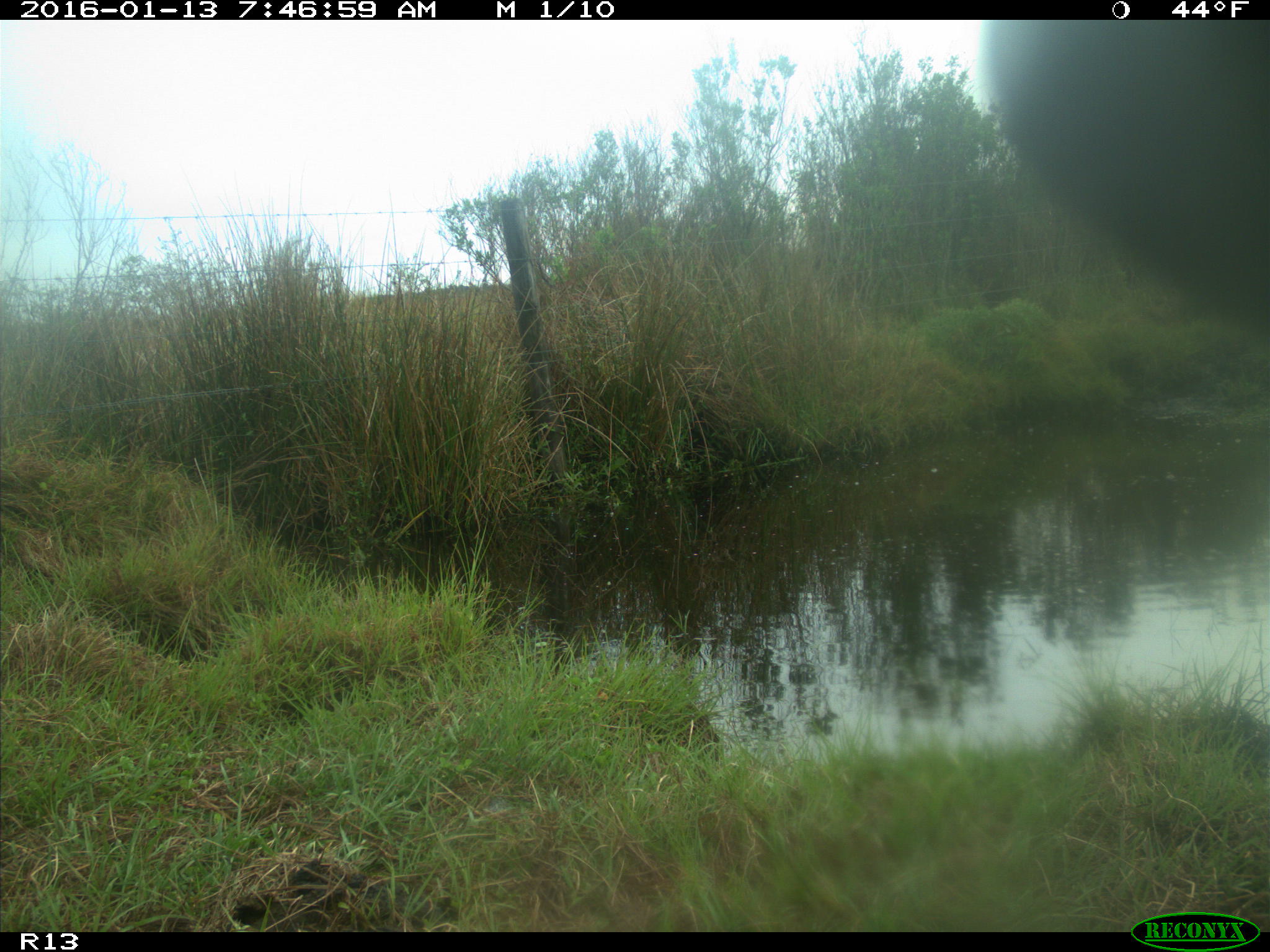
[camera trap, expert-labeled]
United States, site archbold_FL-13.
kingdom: Animalia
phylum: Chordata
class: Mammalia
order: Artiodactyla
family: Bovidae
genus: Bos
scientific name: Bos taurus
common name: domestic cow